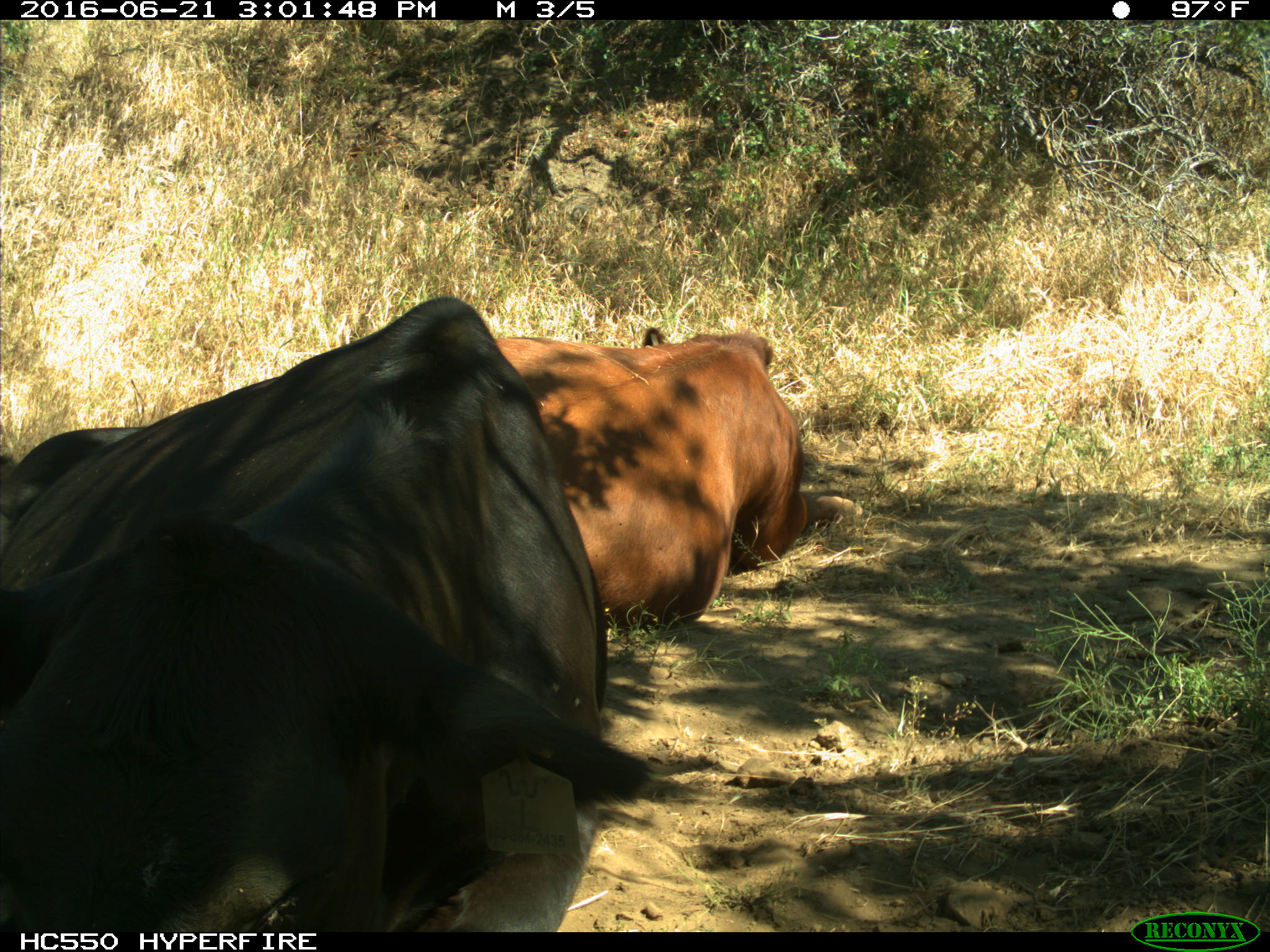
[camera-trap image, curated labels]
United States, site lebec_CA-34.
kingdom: Animalia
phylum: Chordata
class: Mammalia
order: Artiodactyla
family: Bovidae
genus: Bos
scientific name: Bos taurus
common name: domestic cow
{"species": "Bos taurus (domestic cow)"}